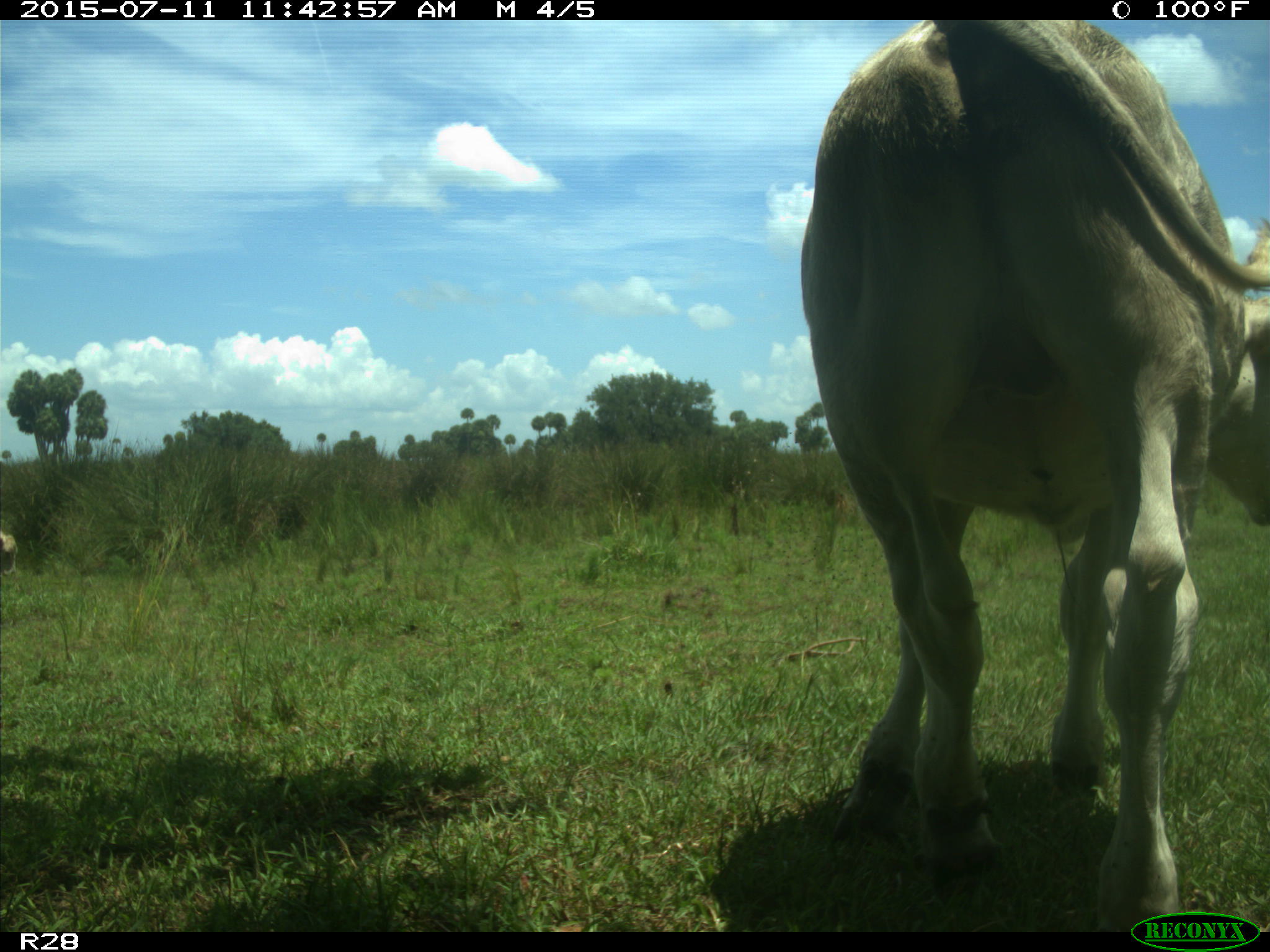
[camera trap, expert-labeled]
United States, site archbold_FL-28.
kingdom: Animalia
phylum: Chordata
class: Mammalia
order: Artiodactyla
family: Bovidae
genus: Bos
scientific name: Bos taurus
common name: domestic cow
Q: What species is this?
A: Bos taurus (domestic cow).